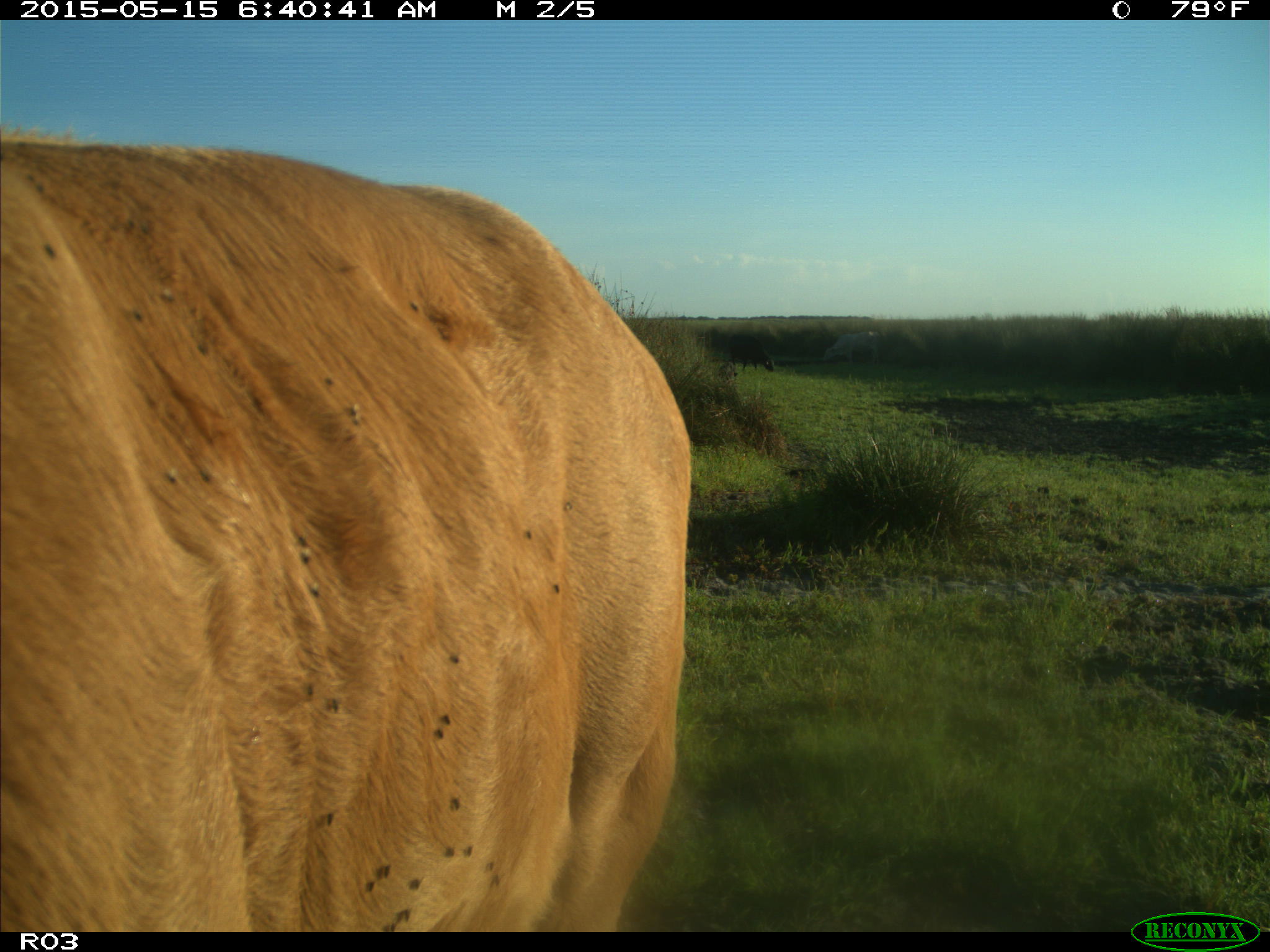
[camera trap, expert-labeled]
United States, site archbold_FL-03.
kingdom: Animalia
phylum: Chordata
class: Mammalia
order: Artiodactyla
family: Bovidae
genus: Bos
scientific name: Bos taurus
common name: domestic cow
Bos taurus (domestic cow).